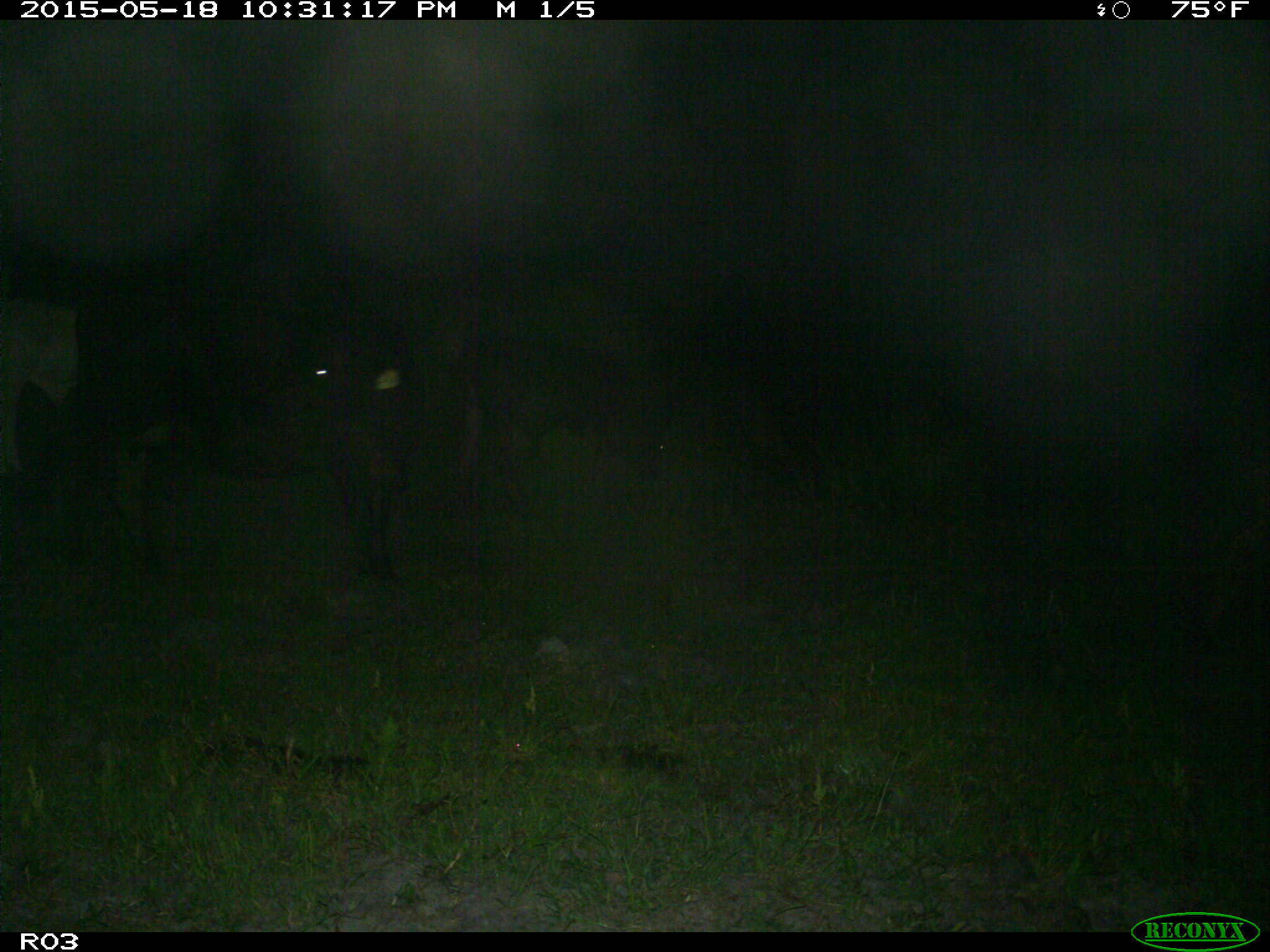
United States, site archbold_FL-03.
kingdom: Animalia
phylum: Chordata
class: Mammalia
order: Artiodactyla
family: Bovidae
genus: Bos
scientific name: Bos taurus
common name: domestic cow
Bos taurus (domestic cow).